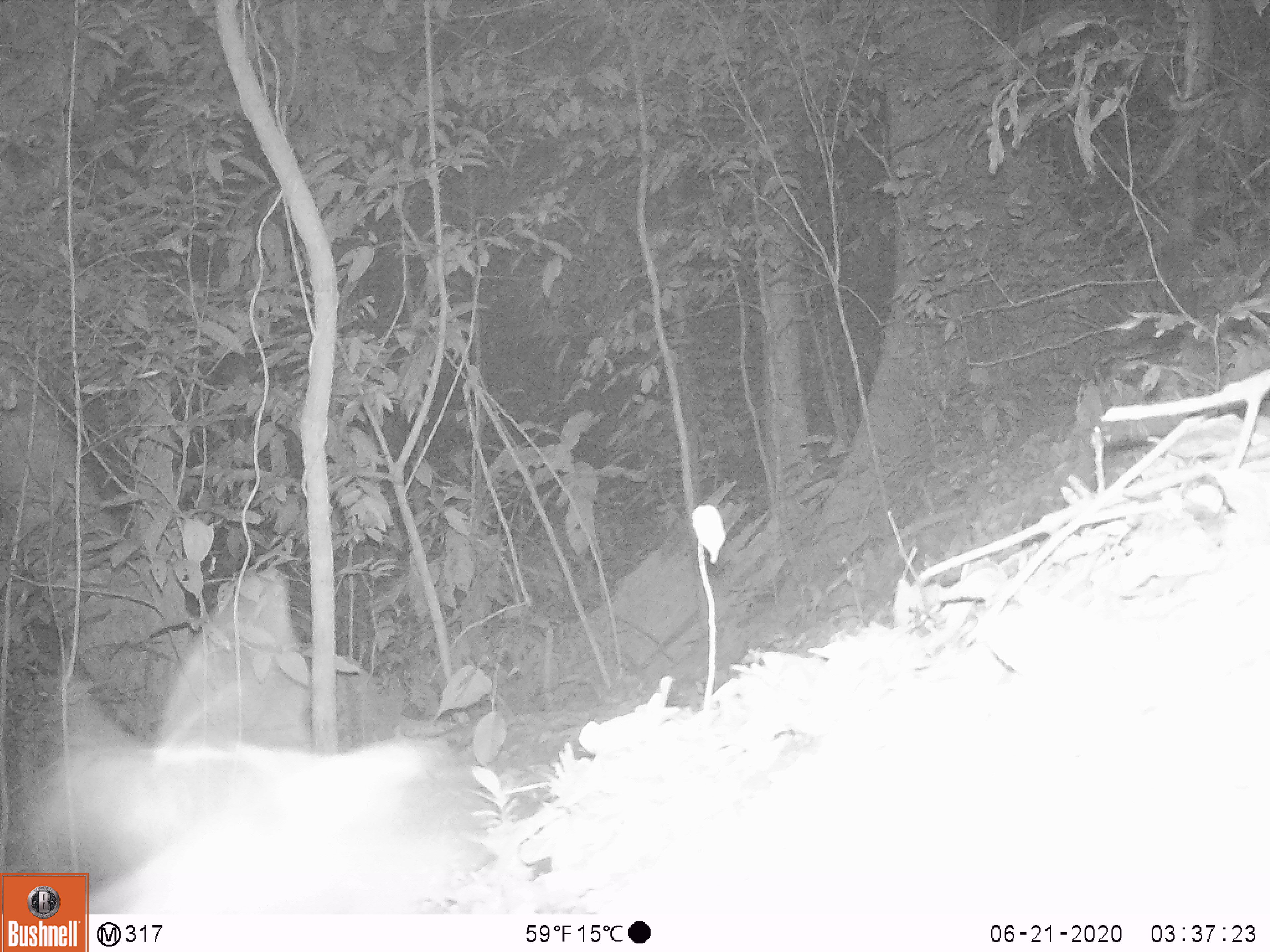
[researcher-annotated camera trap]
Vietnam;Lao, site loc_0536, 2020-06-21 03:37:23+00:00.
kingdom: Animalia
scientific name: Animalia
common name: animal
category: unidentified animal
Unidentified animal (animal) (Animalia). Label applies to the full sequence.